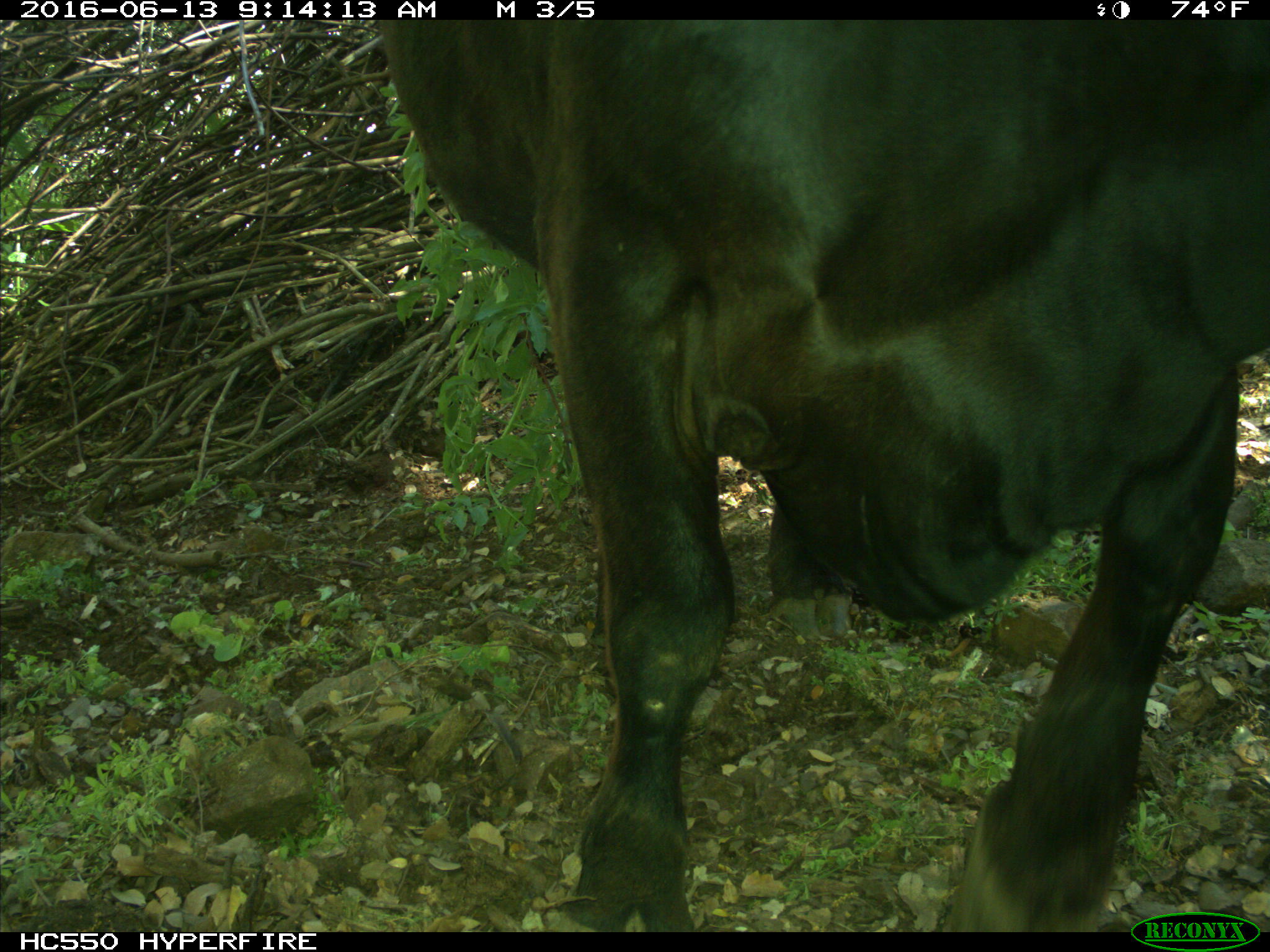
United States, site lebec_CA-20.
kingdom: Animalia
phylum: Chordata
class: Mammalia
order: Artiodactyla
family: Bovidae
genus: Bos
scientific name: Bos taurus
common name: domestic cow